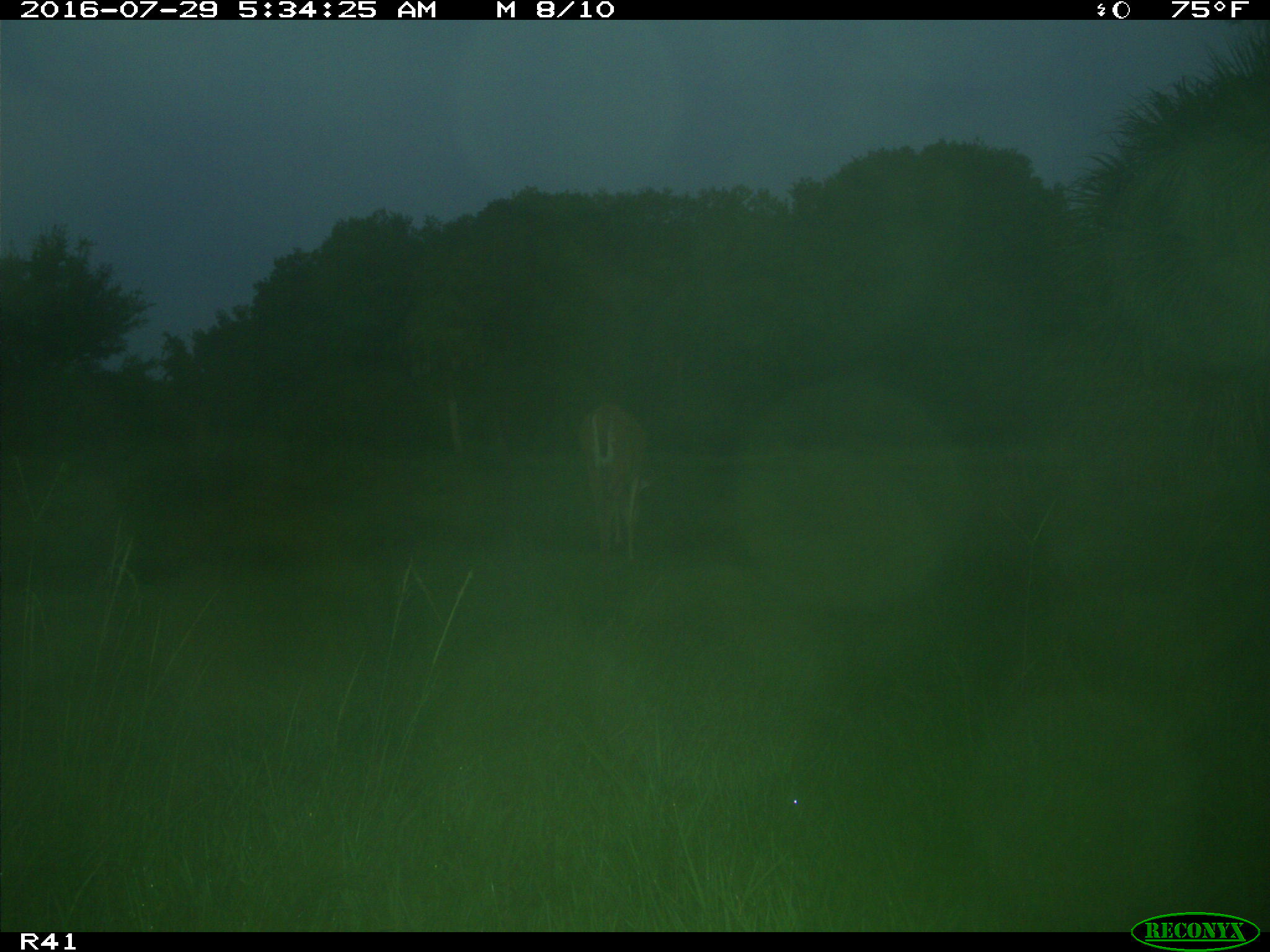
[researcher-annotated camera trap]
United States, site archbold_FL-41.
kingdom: Animalia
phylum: Chordata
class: Mammalia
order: Artiodactyla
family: Cervidae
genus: Odocoileus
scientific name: Odocoileus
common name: deer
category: unidentified deer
Unidentified deer (deer) (Odocoileus).